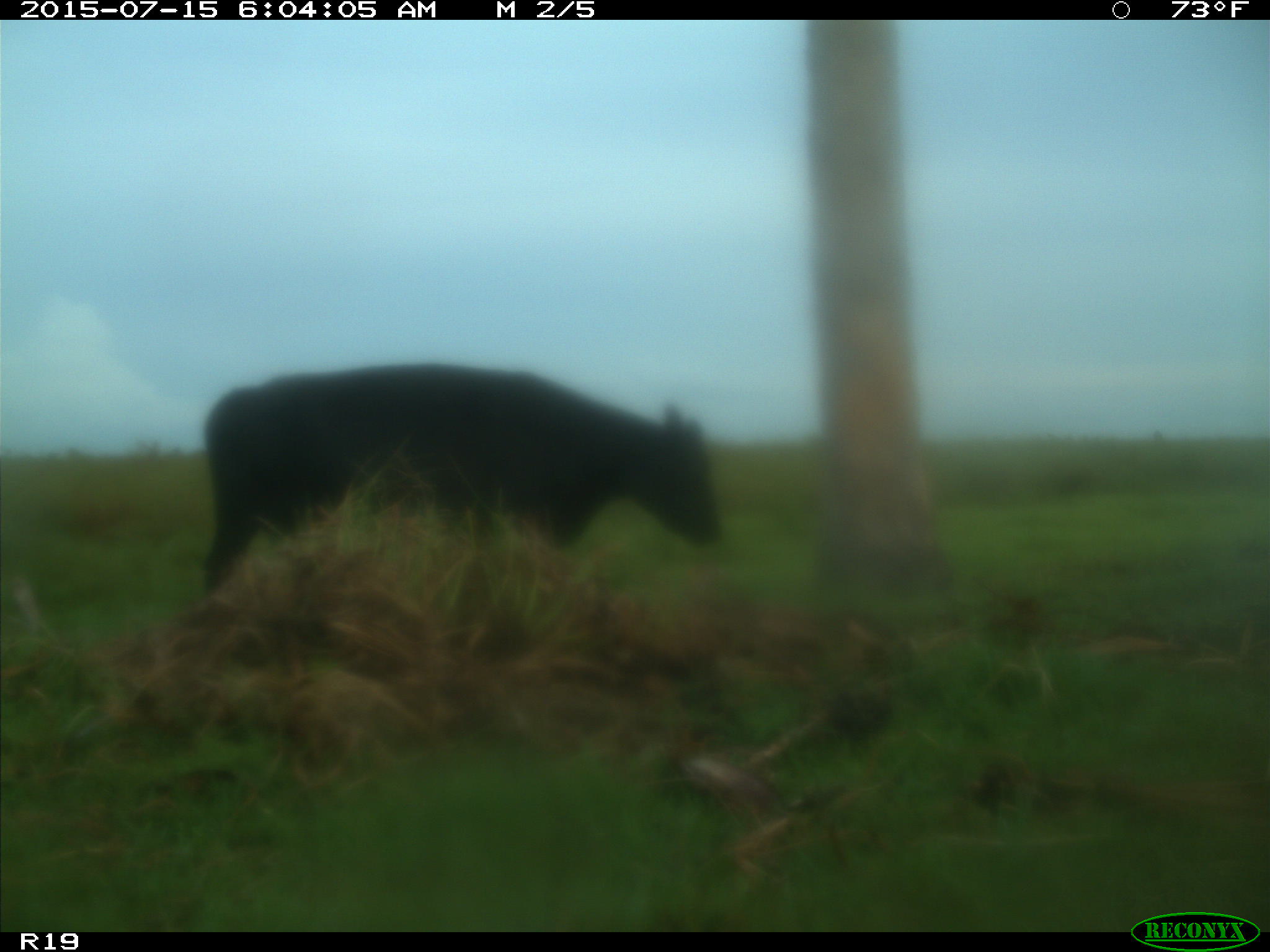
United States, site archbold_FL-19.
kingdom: Animalia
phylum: Chordata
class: Mammalia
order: Artiodactyla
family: Bovidae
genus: Bos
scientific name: Bos taurus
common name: domestic cow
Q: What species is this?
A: Bos taurus (domestic cow).